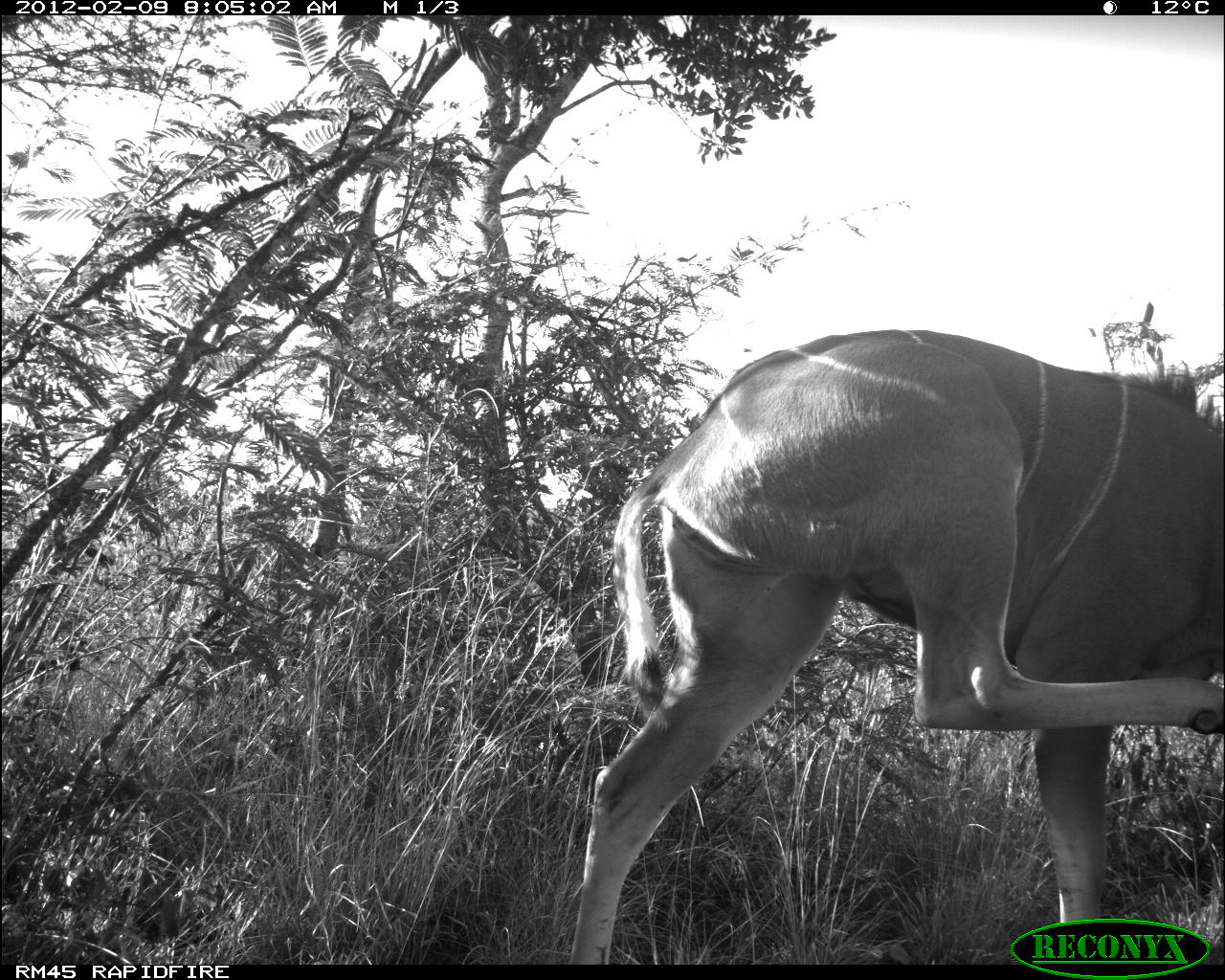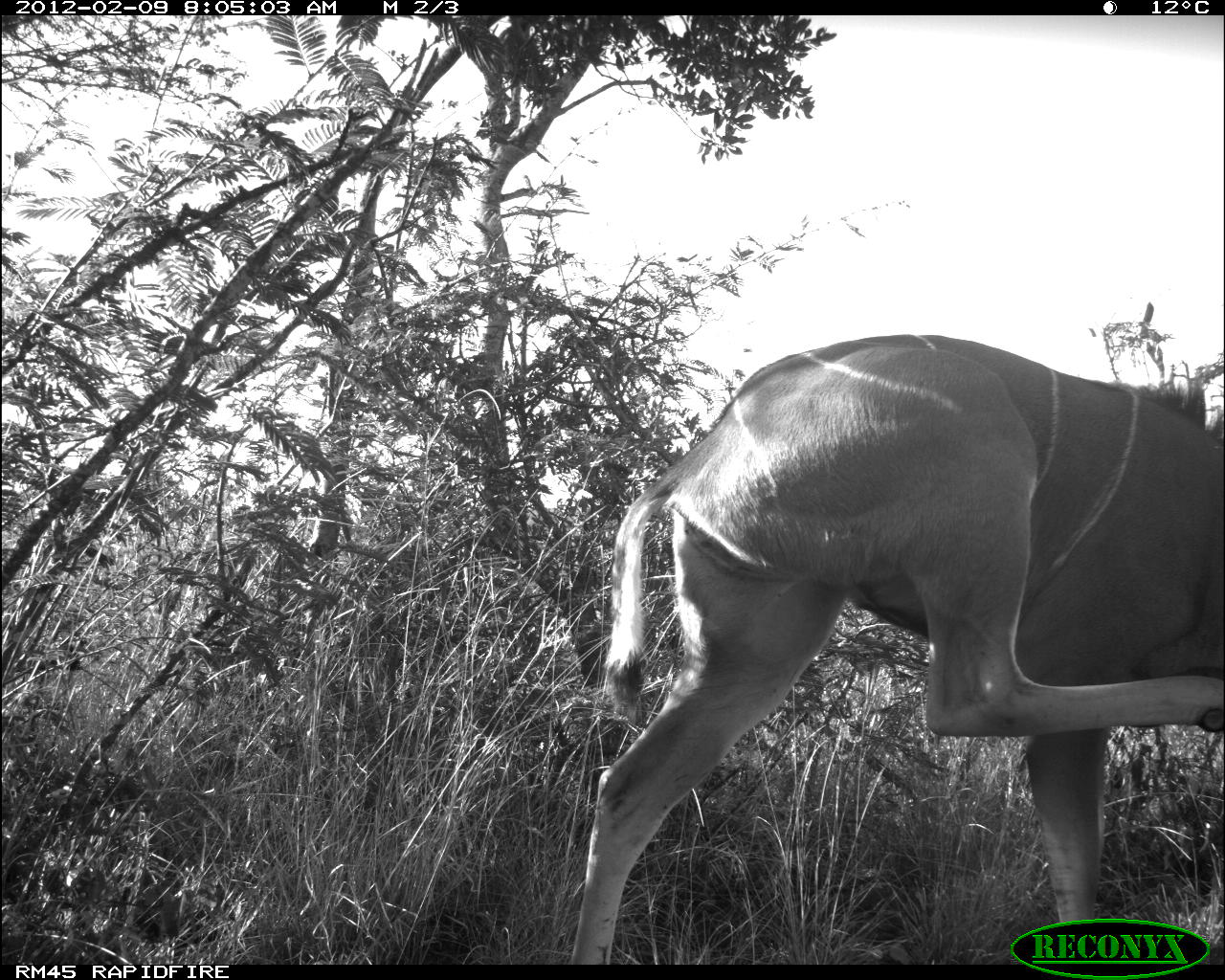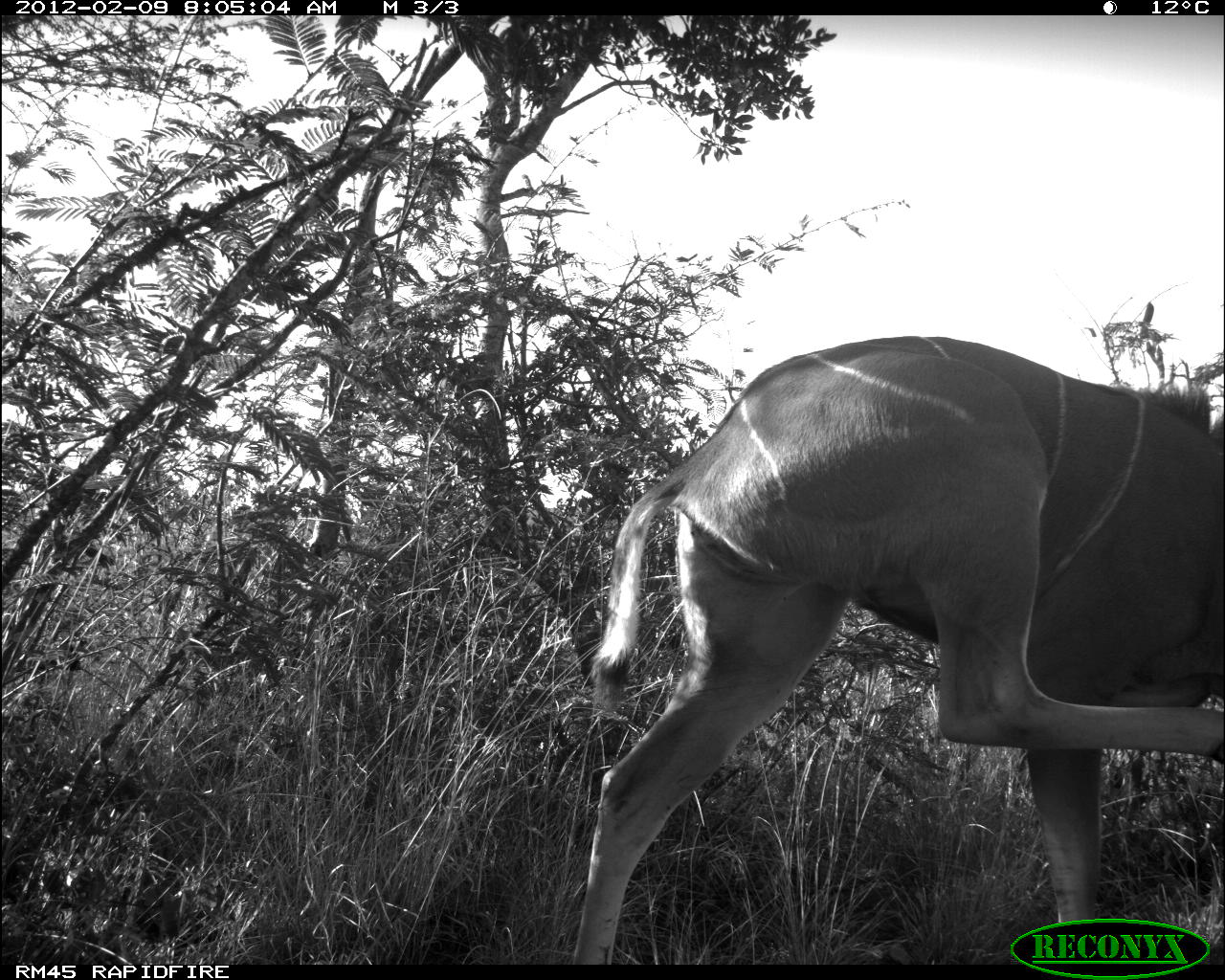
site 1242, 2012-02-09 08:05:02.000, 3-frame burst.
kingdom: Animalia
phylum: Chordata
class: Mammalia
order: Artiodactyla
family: Bovidae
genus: Tragelaphus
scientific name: Tragelaphus strepsiceros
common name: greater kudu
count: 1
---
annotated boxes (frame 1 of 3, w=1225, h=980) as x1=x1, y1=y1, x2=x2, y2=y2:
tragelaphus strepsiceros: x1=567, y1=321, x2=1225, y2=962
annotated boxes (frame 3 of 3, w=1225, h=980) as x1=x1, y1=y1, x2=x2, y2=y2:
tragelaphus strepsiceros: x1=569, y1=332, x2=1224, y2=960